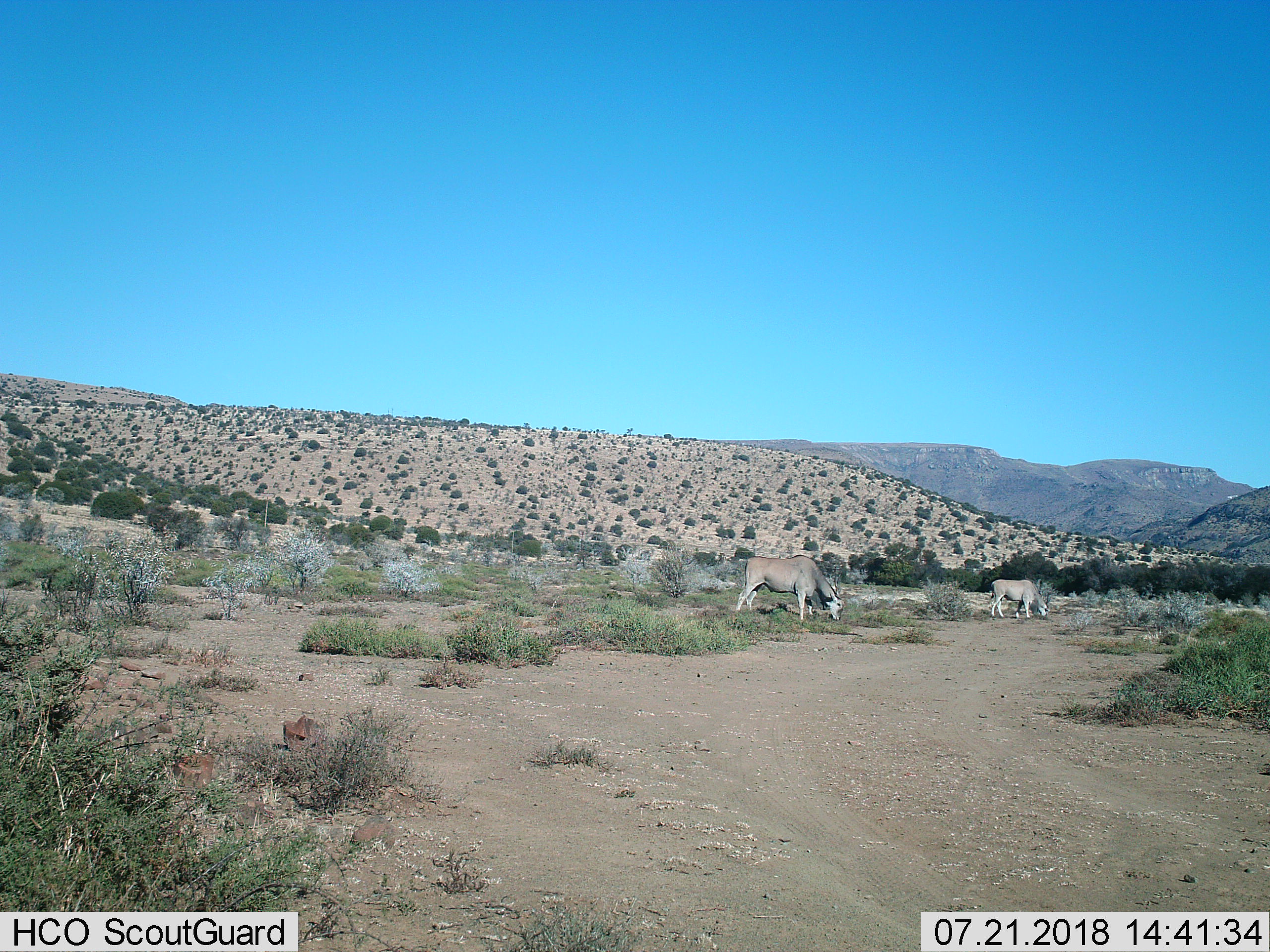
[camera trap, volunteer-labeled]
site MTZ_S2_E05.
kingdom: Animalia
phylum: Chordata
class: Mammalia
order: Artiodactyla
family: Bovidae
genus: Tragelaphus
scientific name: Tragelaphus oryx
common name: eland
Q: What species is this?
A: Eland (Tragelaphus oryx).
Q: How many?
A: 2.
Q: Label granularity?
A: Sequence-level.